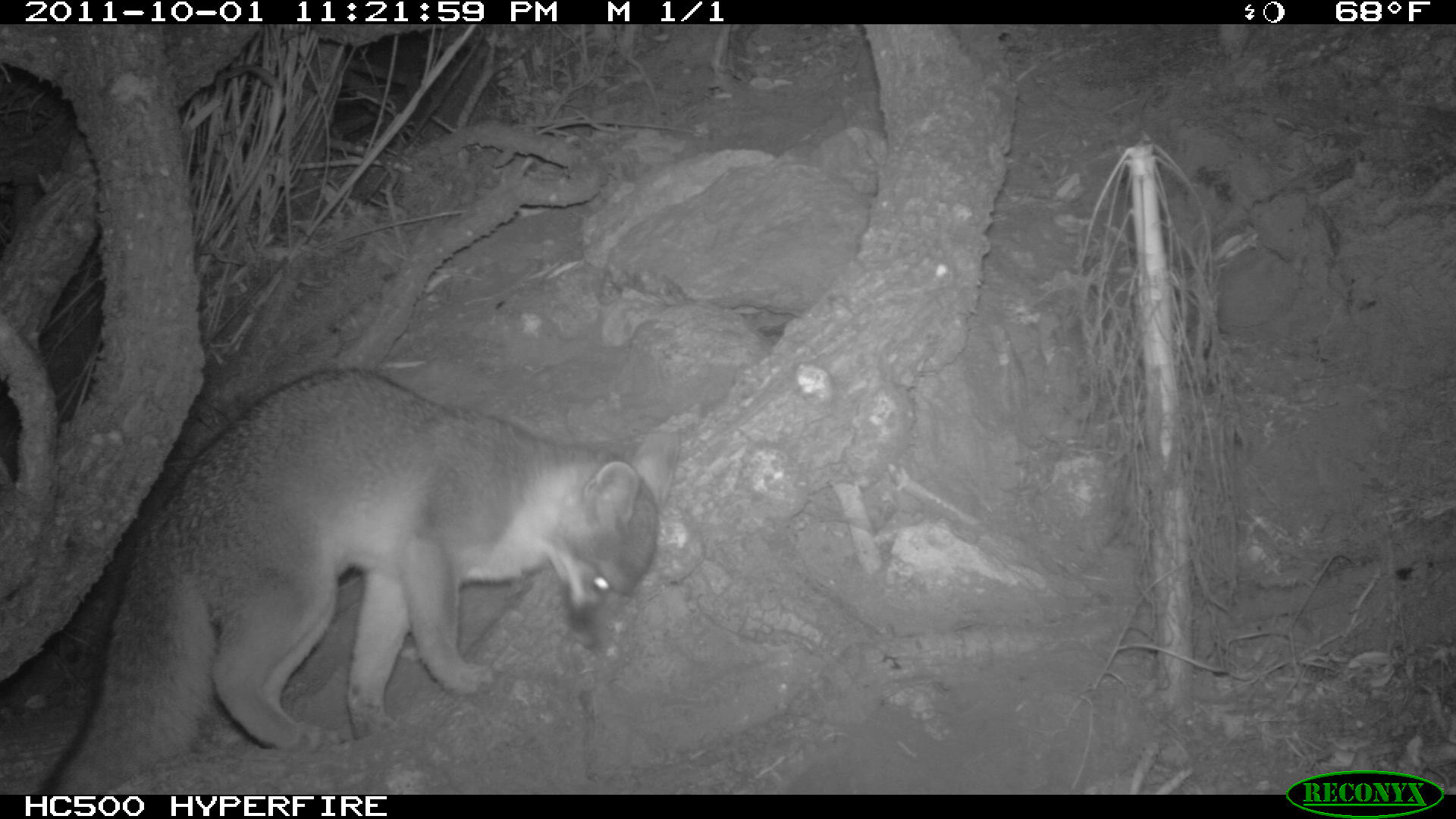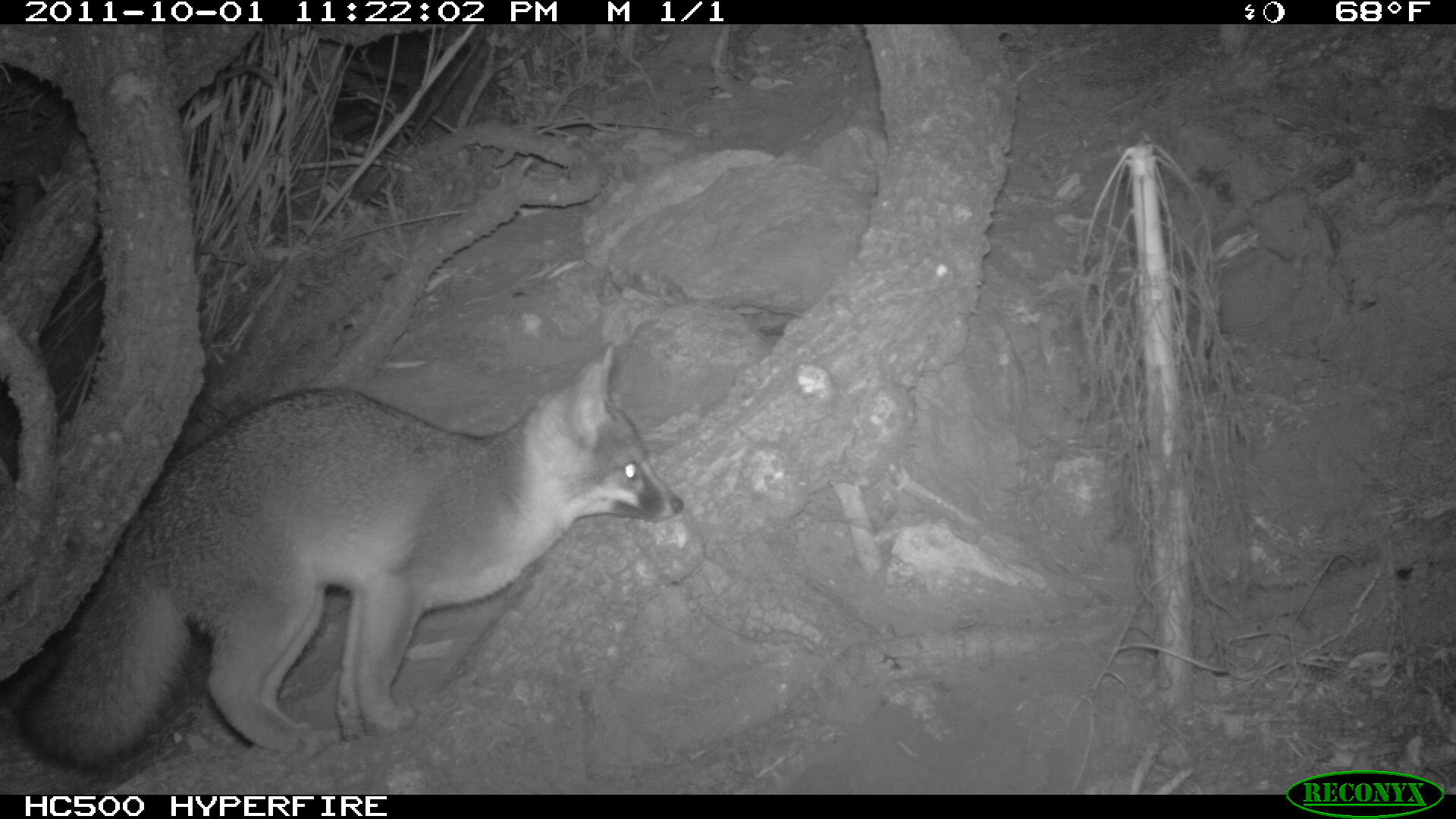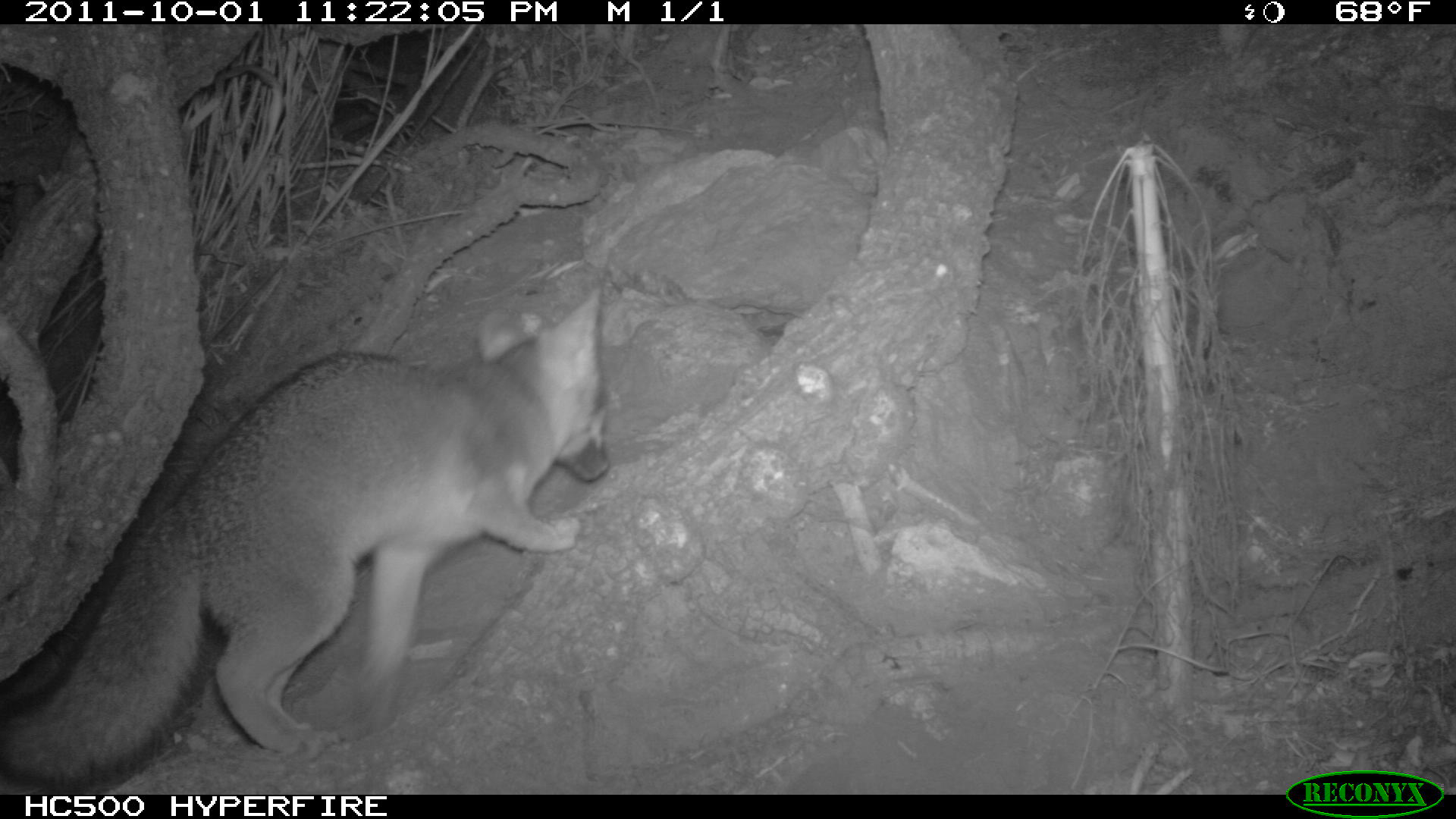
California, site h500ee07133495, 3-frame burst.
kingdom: Animalia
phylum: Chordata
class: Mammalia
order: Carnivora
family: Canidae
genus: Urocyon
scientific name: Urocyon littoralis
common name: island fox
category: fox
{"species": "fox (island fox) (Urocyon littoralis)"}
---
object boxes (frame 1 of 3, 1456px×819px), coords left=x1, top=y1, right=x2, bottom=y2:
fox: left=33, top=367, right=679, bottom=794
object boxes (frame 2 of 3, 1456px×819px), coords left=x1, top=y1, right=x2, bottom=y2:
fox: left=14, top=346, right=685, bottom=767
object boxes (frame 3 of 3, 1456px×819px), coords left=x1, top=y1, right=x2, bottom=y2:
fox: left=0, top=290, right=608, bottom=789